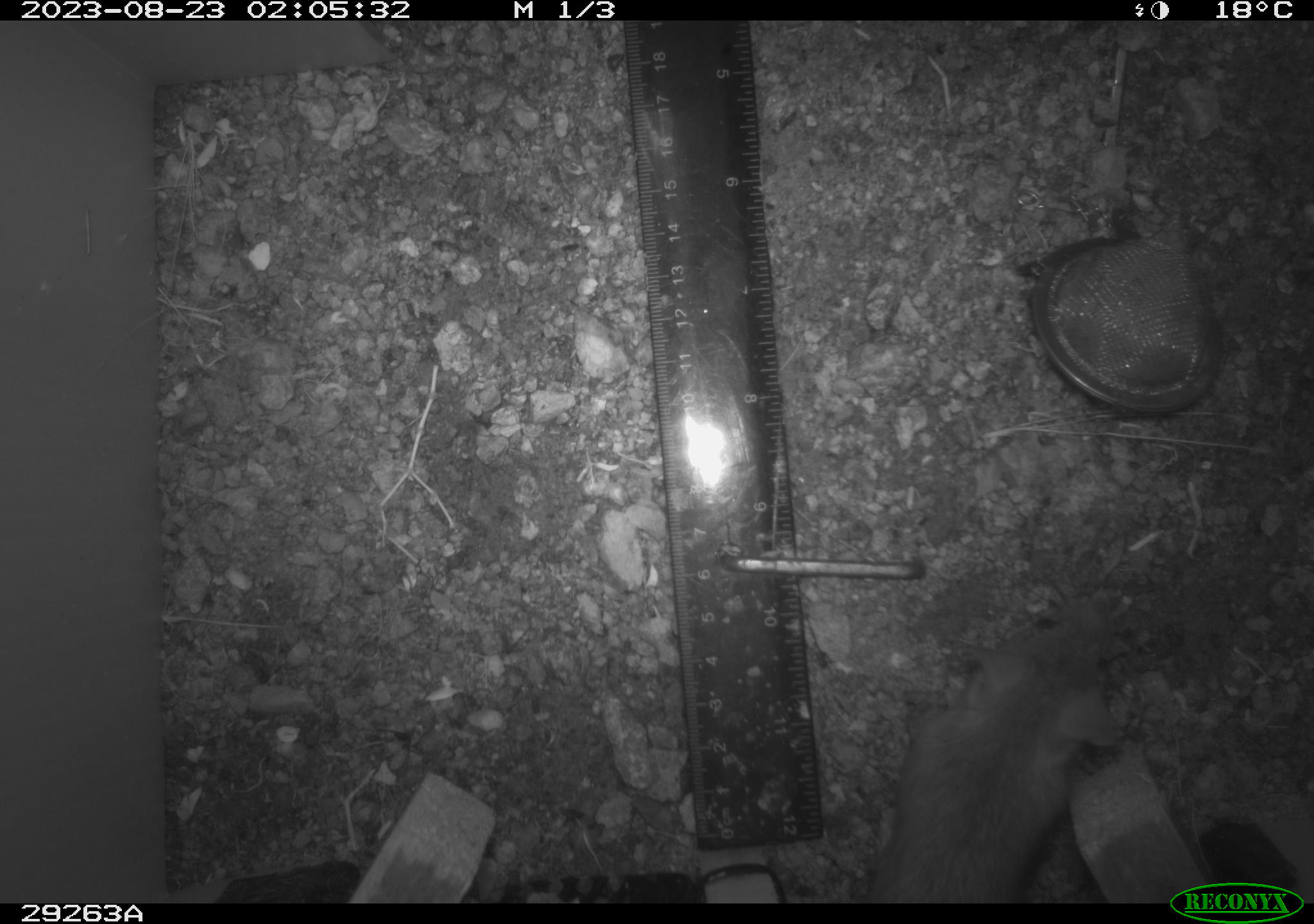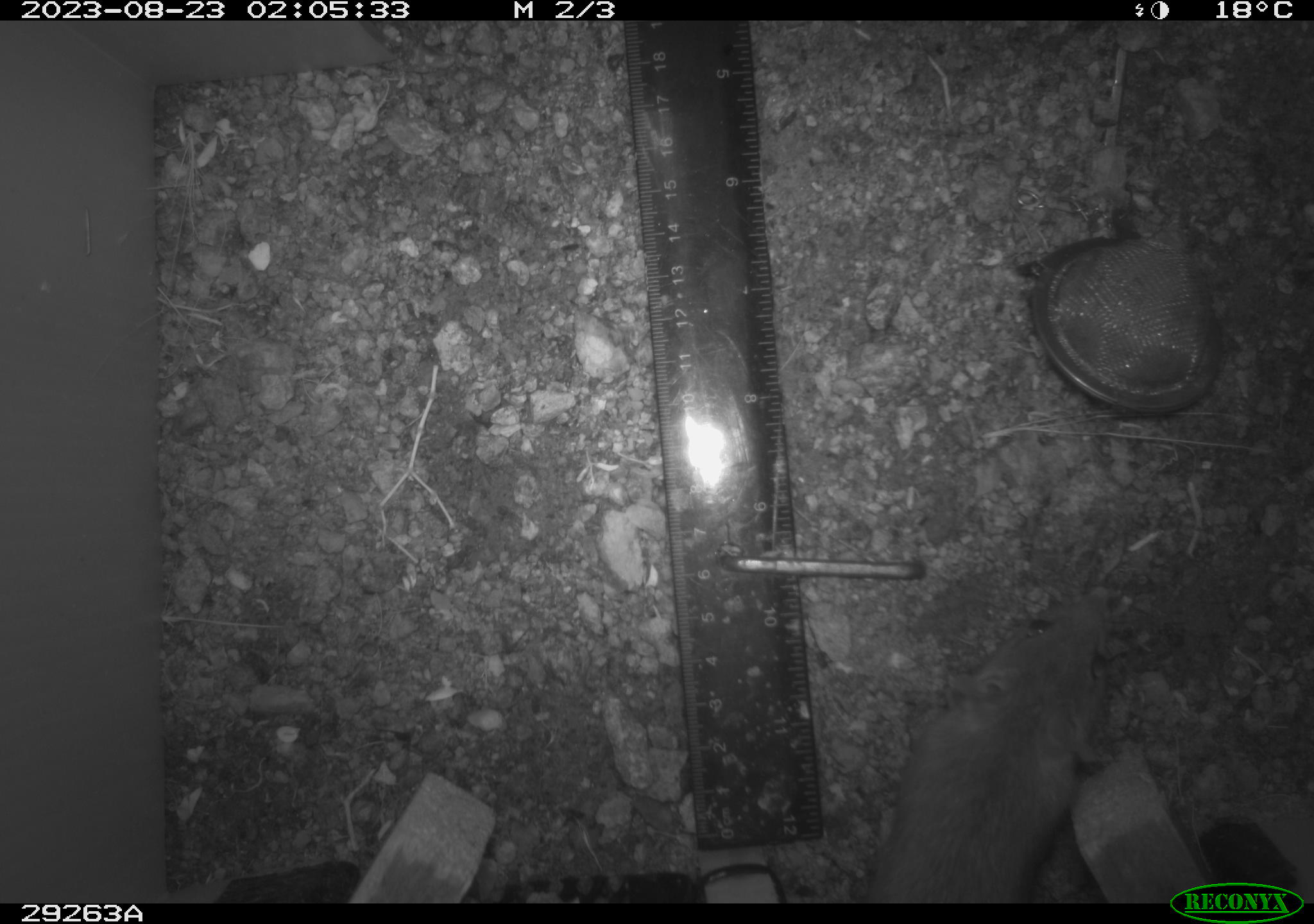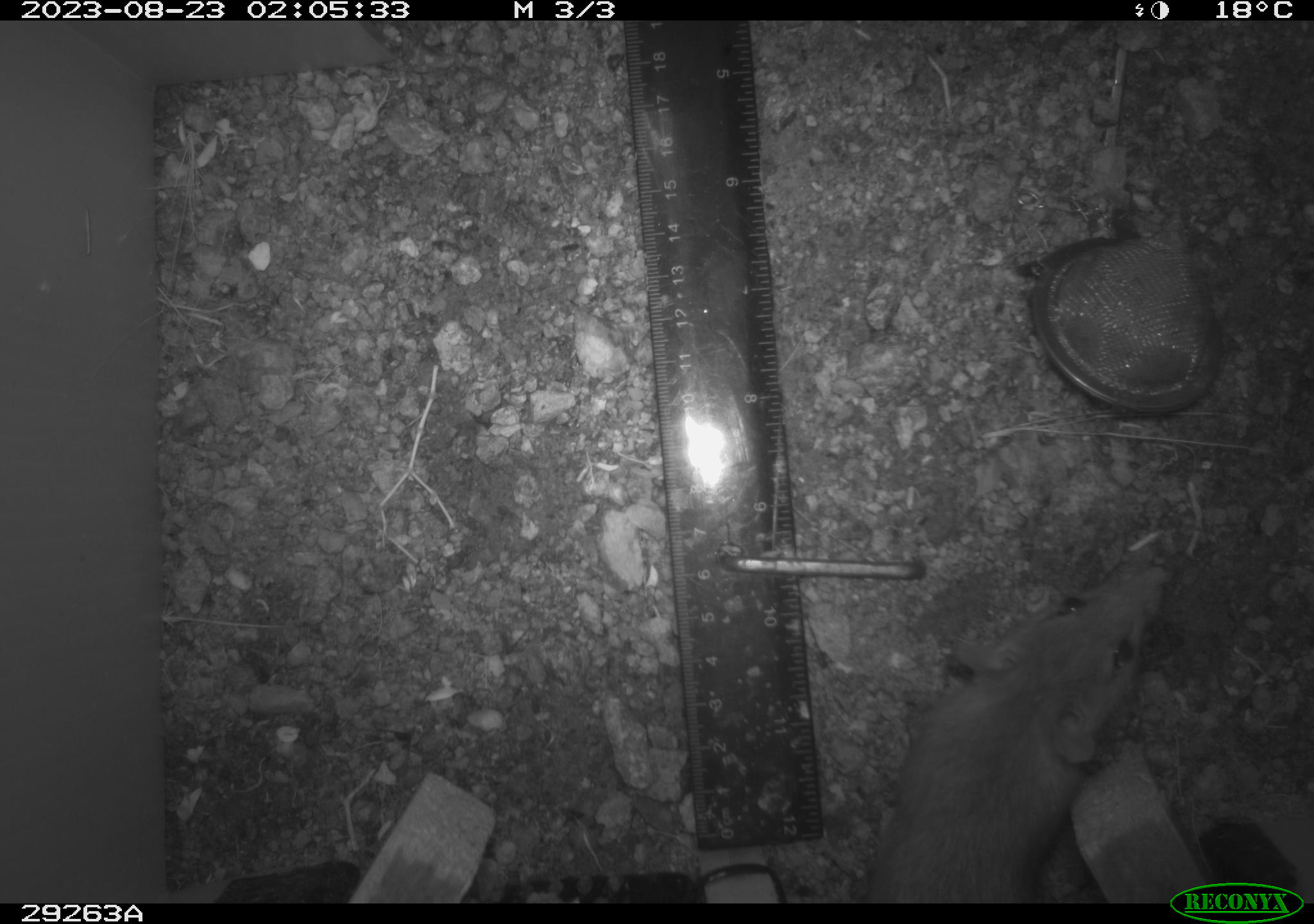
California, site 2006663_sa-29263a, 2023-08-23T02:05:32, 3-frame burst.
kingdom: Animalia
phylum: Chordata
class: Mammalia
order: Rodentia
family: Cricetidae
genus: Neotoma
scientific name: Neotoma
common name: pack rat or woodrat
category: neotoma species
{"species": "neotoma species (pack rat or woodrat) (Neotoma)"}